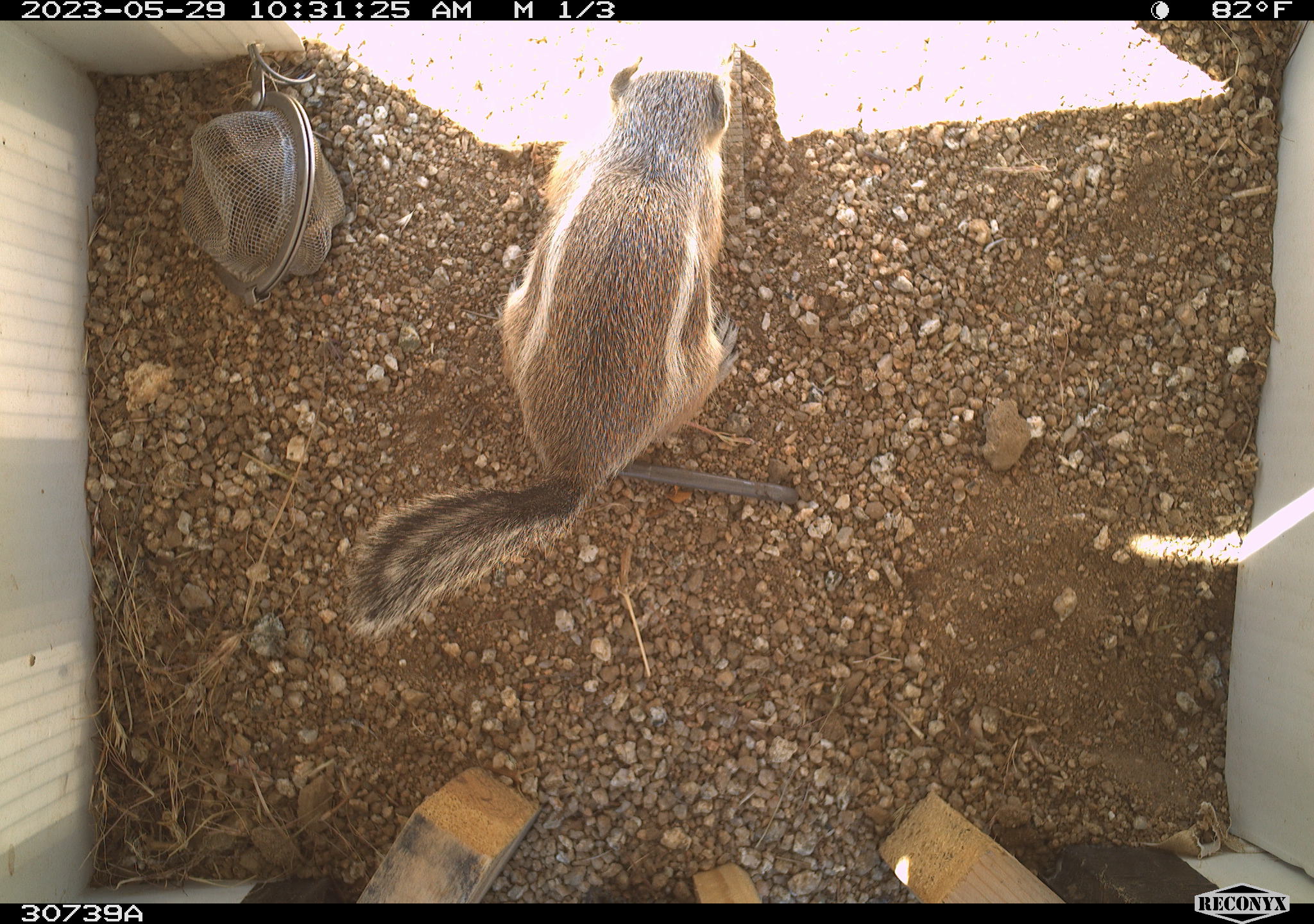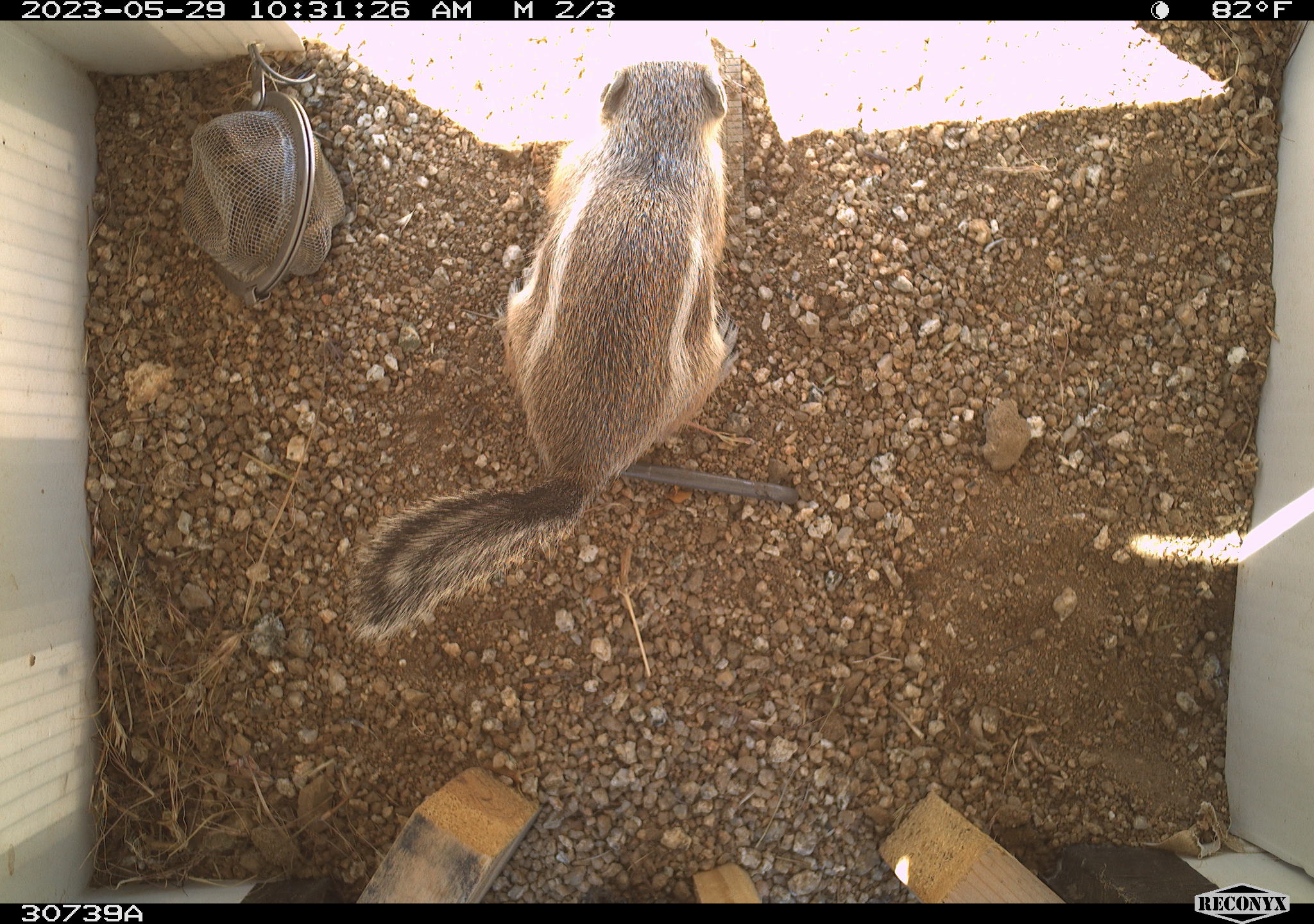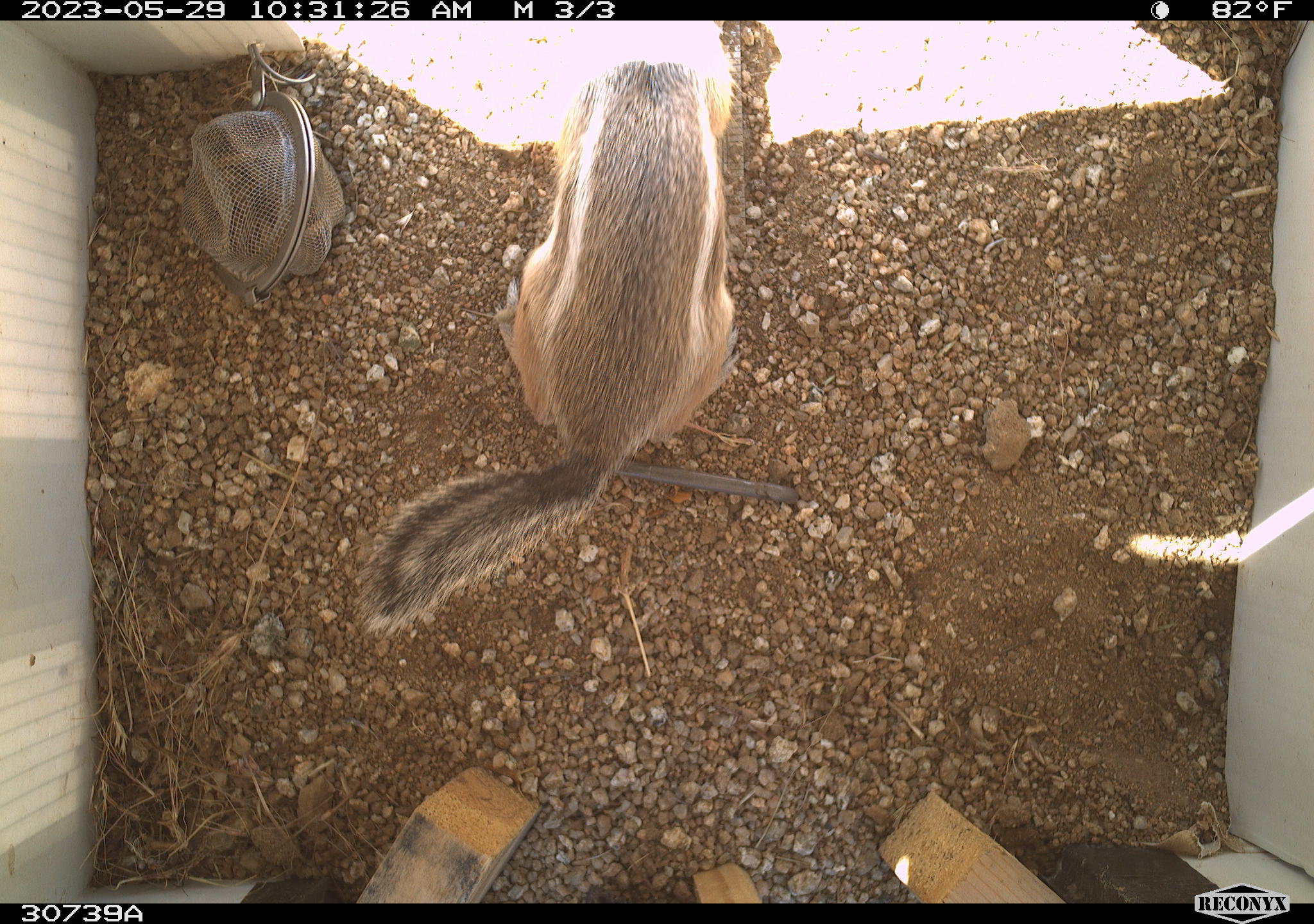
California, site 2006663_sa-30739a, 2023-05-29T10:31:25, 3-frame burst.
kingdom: Animalia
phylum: Chordata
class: Mammalia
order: Rodentia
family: Sciuridae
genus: Ammospermophilus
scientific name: Ammospermophilus leucurus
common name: white-tailed antelope squirrel